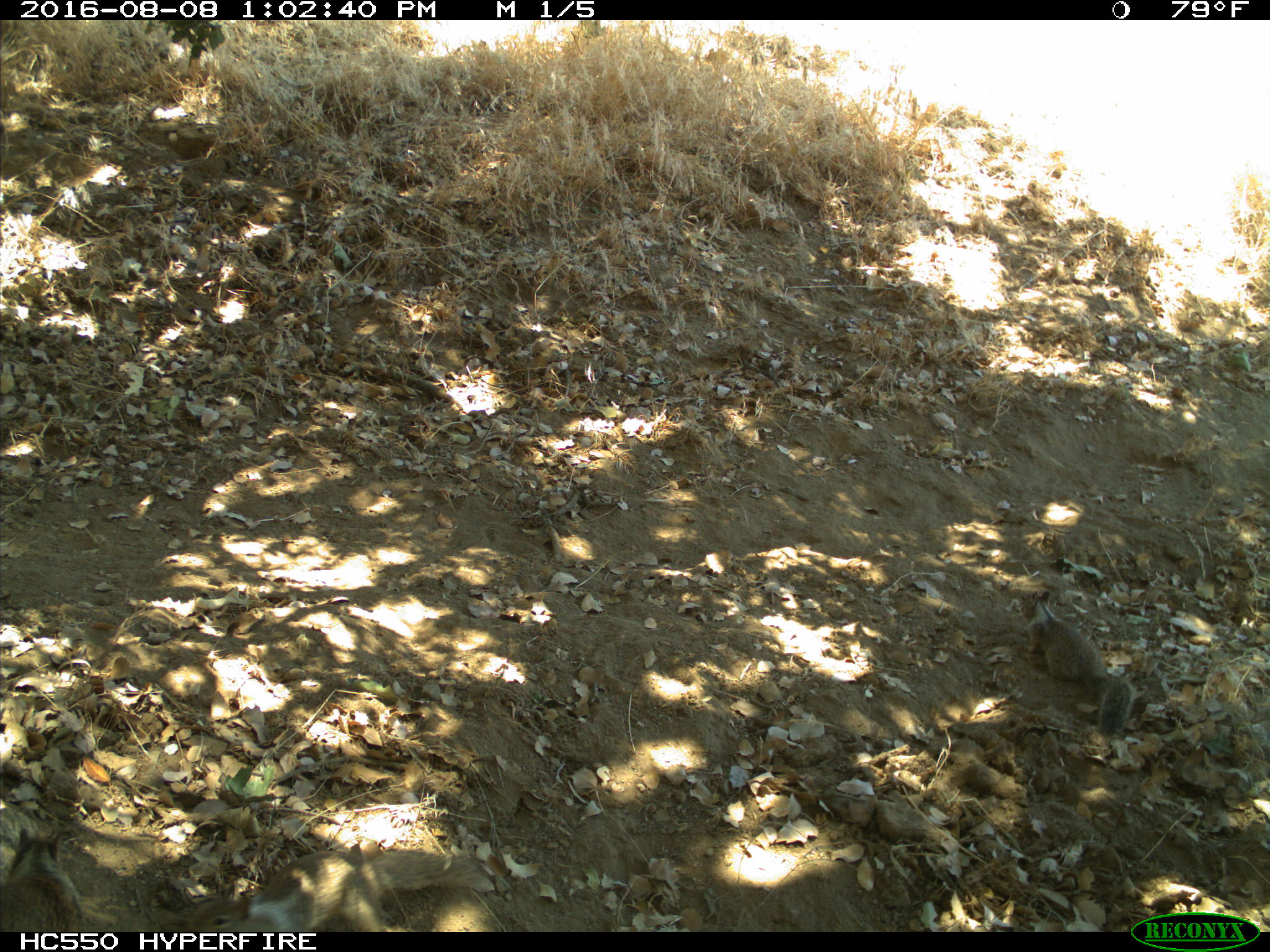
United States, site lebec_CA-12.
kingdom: Animalia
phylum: Chordata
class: Mammalia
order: Rodentia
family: Sciuridae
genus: Otospermophilus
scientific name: Otospermophilus beecheyi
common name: california ground squirrel